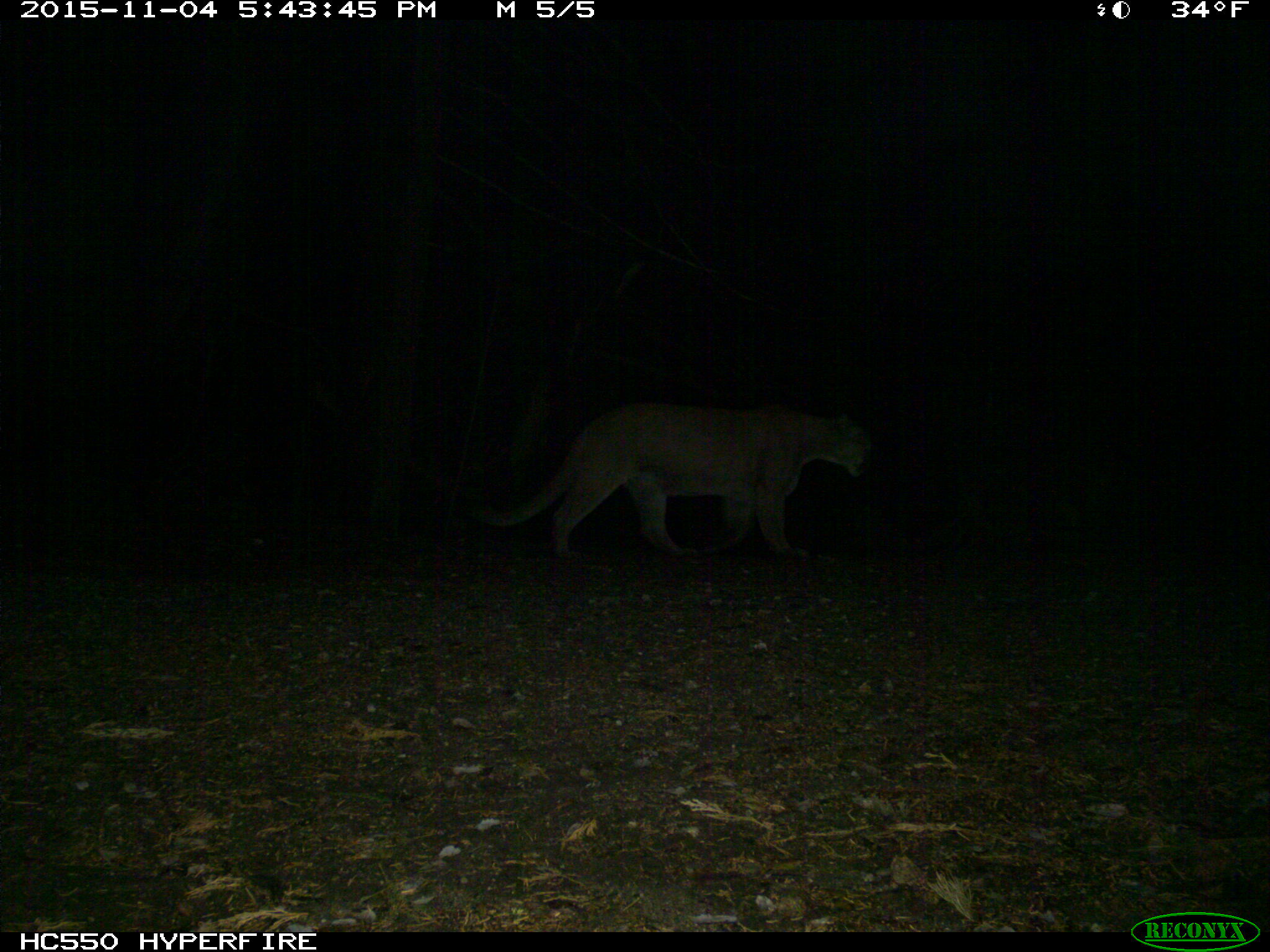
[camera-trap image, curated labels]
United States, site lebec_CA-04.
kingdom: Animalia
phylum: Chordata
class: Mammalia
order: Carnivora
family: Felidae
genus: Puma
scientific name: Puma concolor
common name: mountain lion